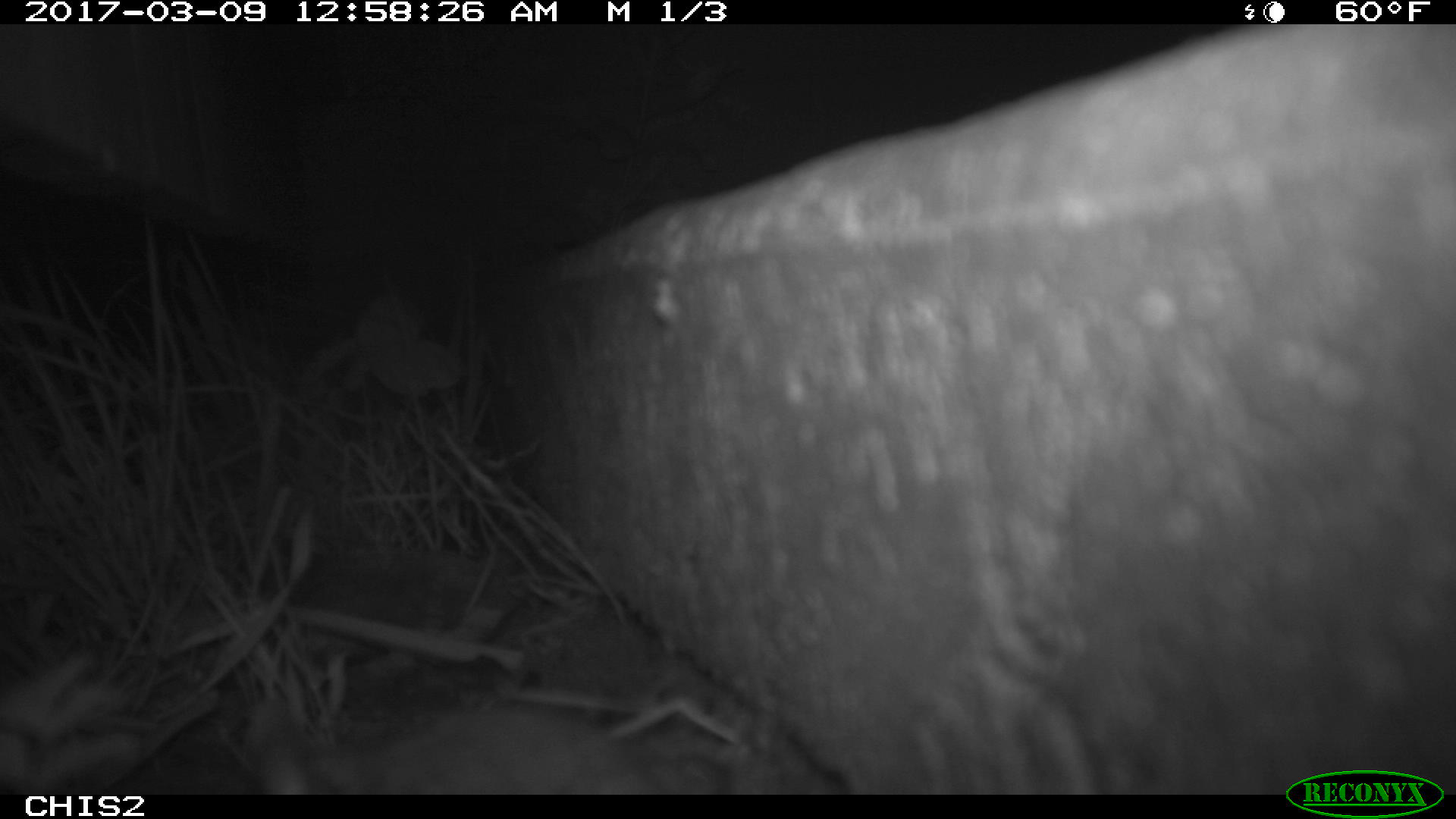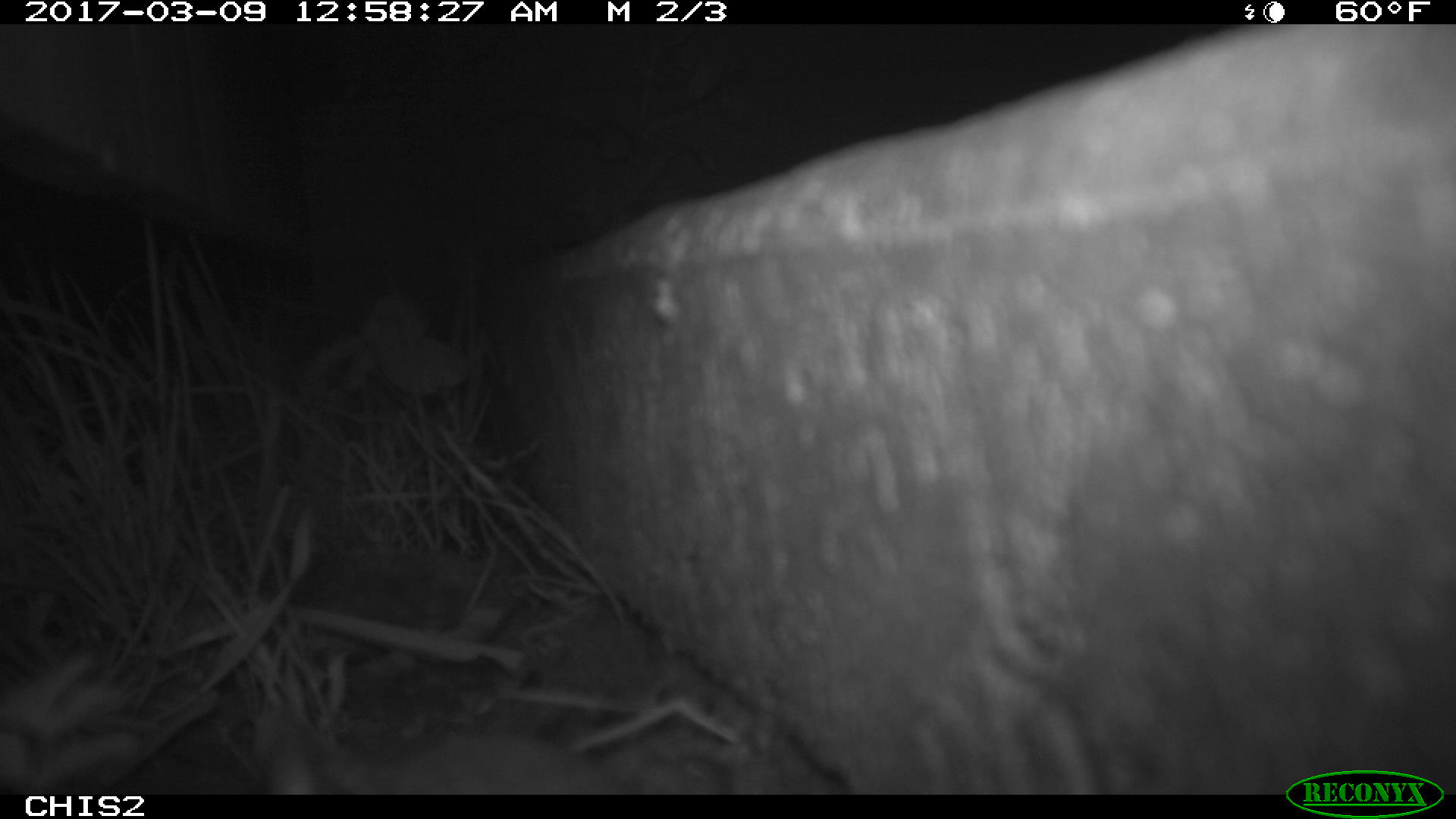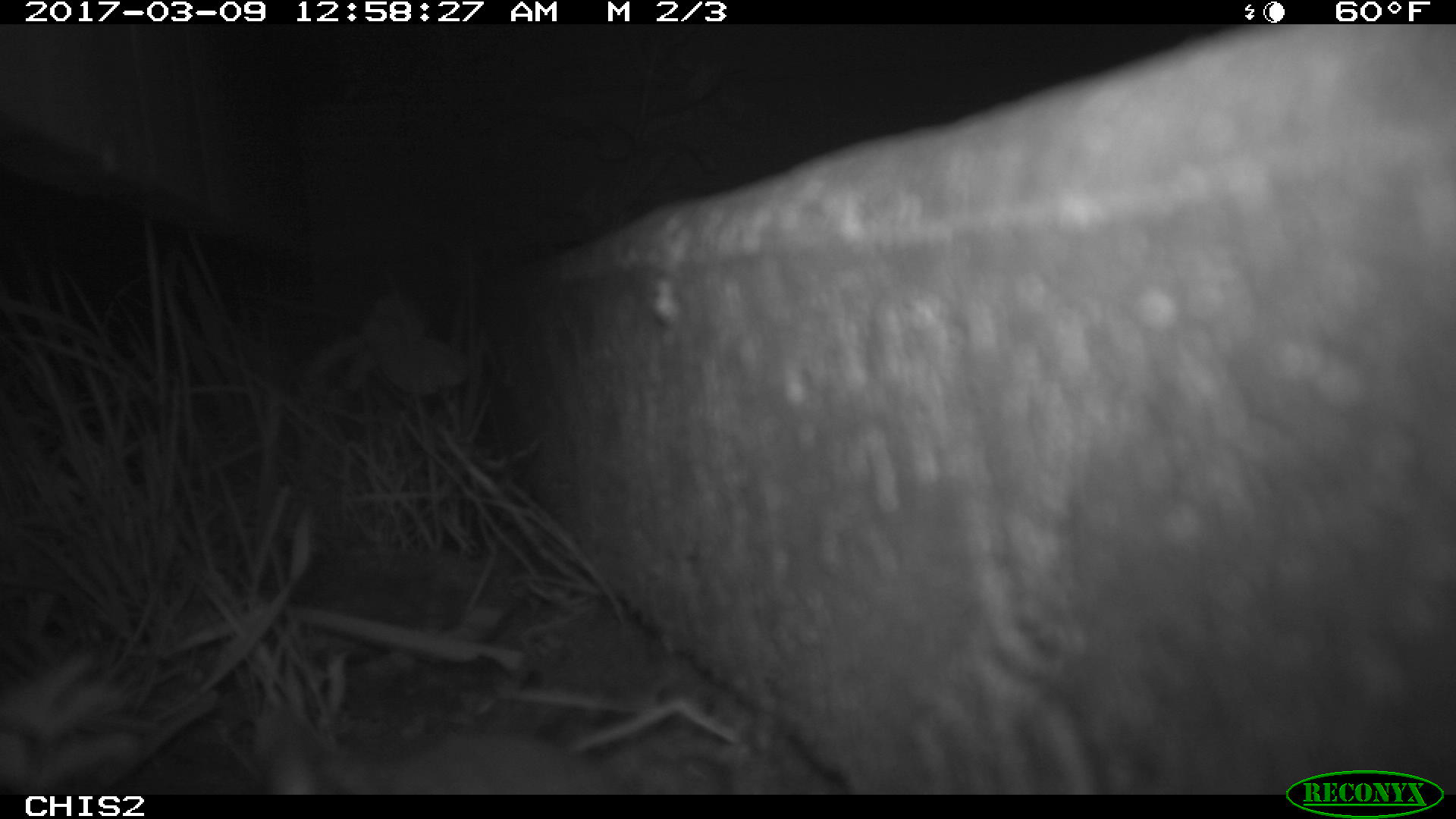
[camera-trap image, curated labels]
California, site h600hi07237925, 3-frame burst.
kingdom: Animalia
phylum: Chordata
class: Mammalia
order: Rodentia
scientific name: Rodentia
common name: rodent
Rodent (Rodentia).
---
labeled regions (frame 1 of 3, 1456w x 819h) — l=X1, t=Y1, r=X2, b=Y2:
rodent: l=249, t=696, r=678, b=794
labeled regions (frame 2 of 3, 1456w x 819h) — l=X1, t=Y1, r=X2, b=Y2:
rodent: l=260, t=676, r=614, b=790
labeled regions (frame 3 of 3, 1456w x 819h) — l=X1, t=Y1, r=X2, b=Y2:
rodent: l=264, t=730, r=605, b=795